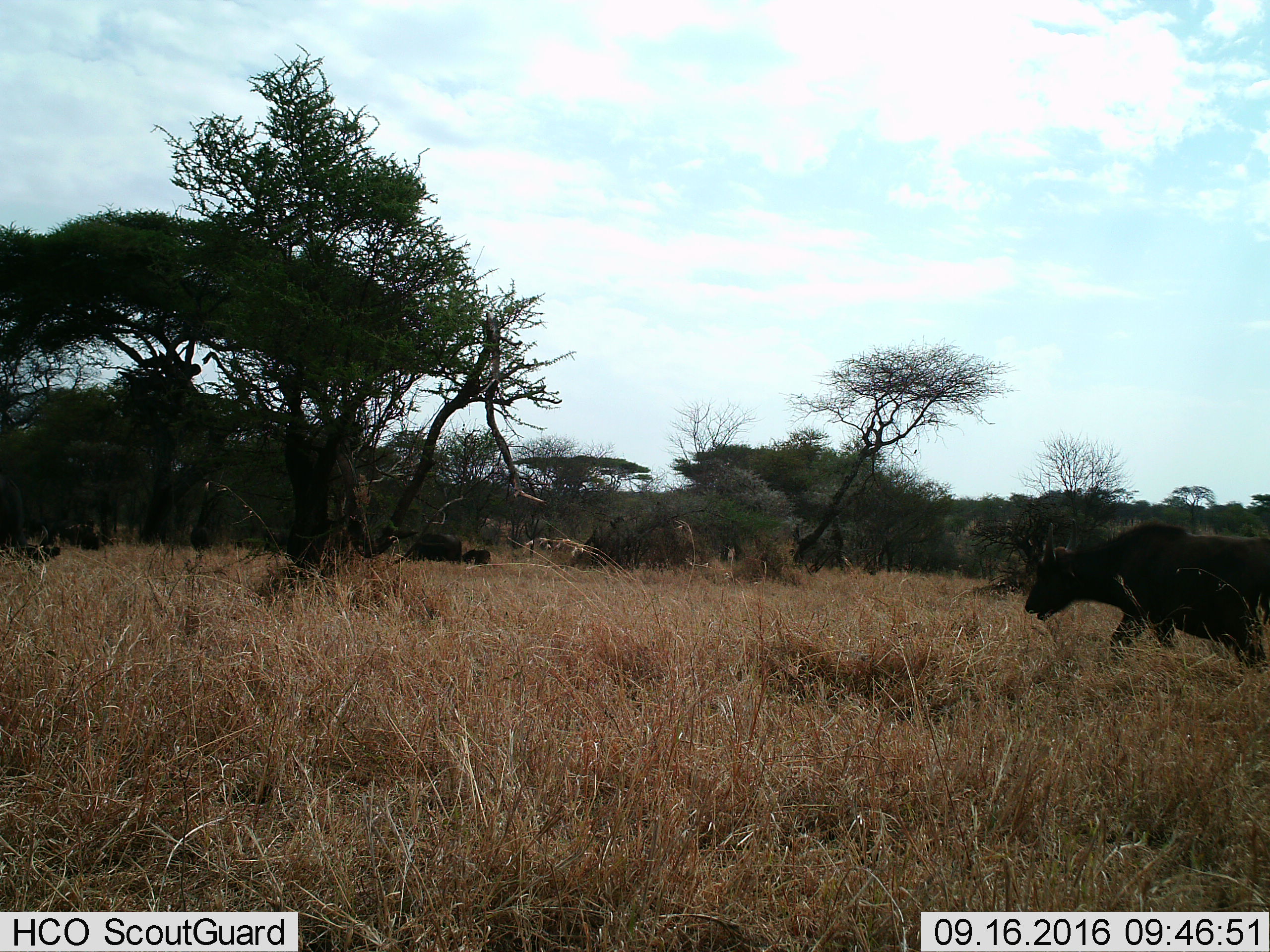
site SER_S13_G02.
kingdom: Animalia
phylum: Chordata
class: Mammalia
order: Artiodactyla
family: Bovidae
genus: Syncerus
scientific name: Syncerus caffer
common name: african buffalo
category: buffalo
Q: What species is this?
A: Buffalo (african buffalo) (Syncerus caffer).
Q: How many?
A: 3.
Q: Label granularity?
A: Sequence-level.